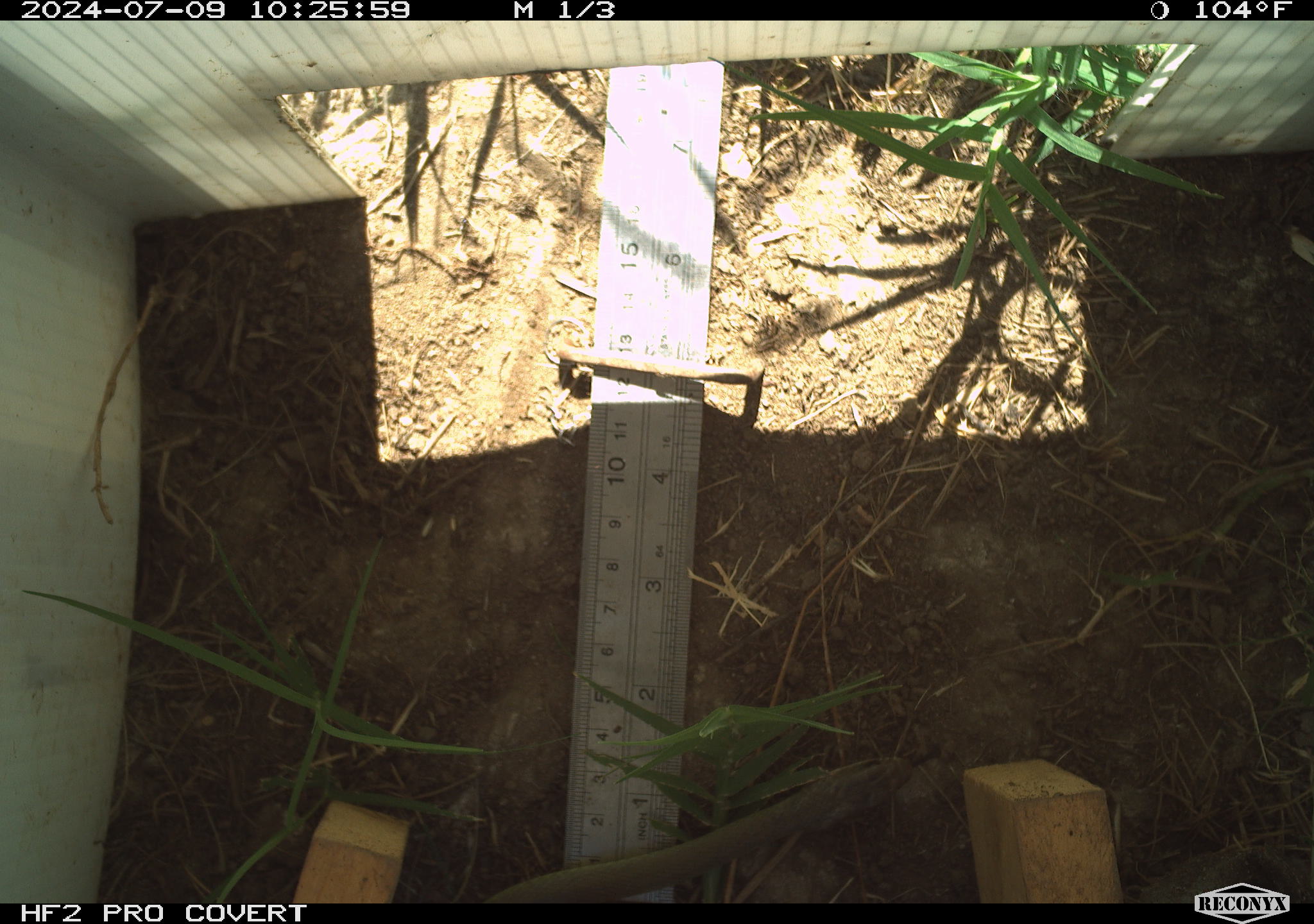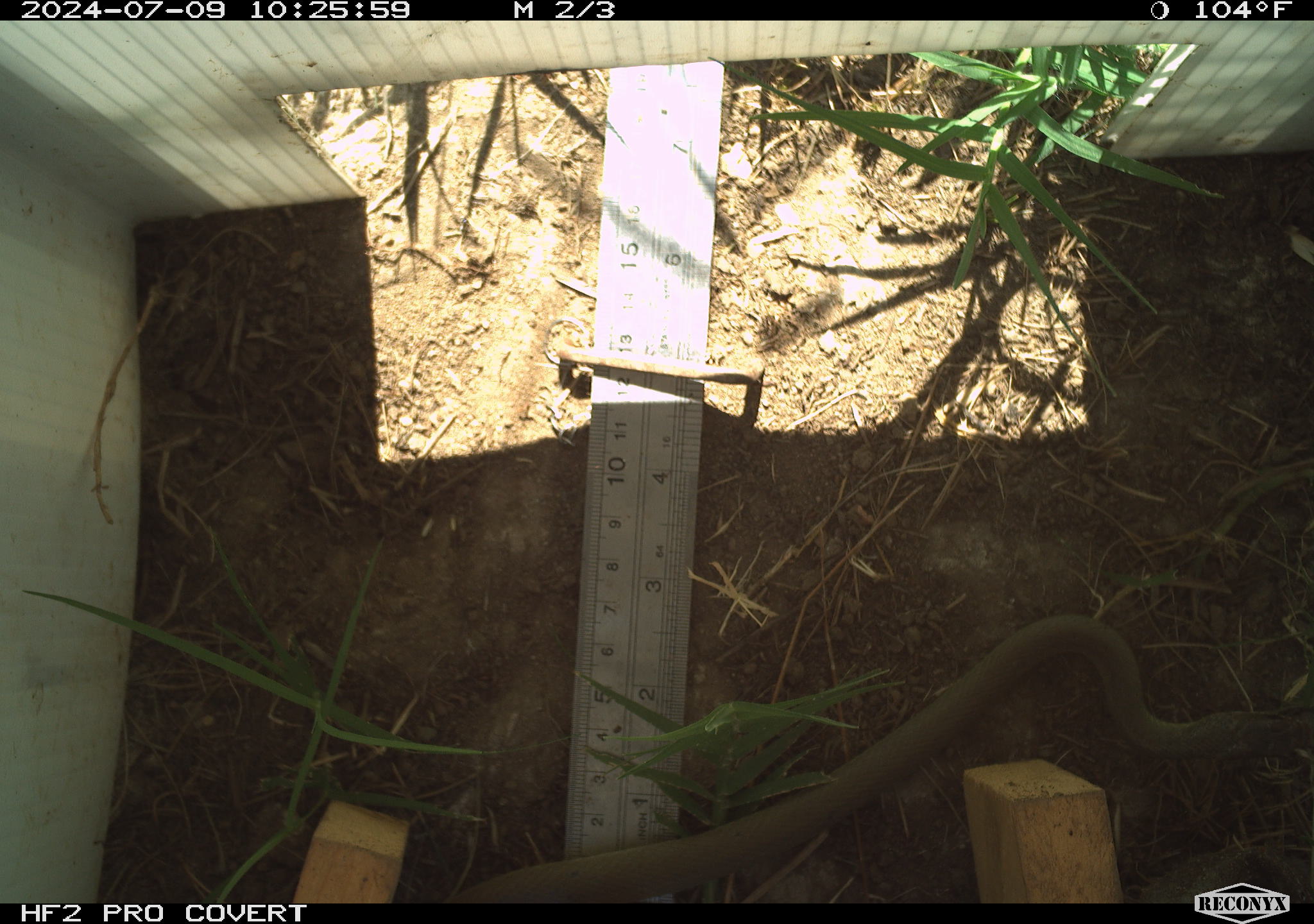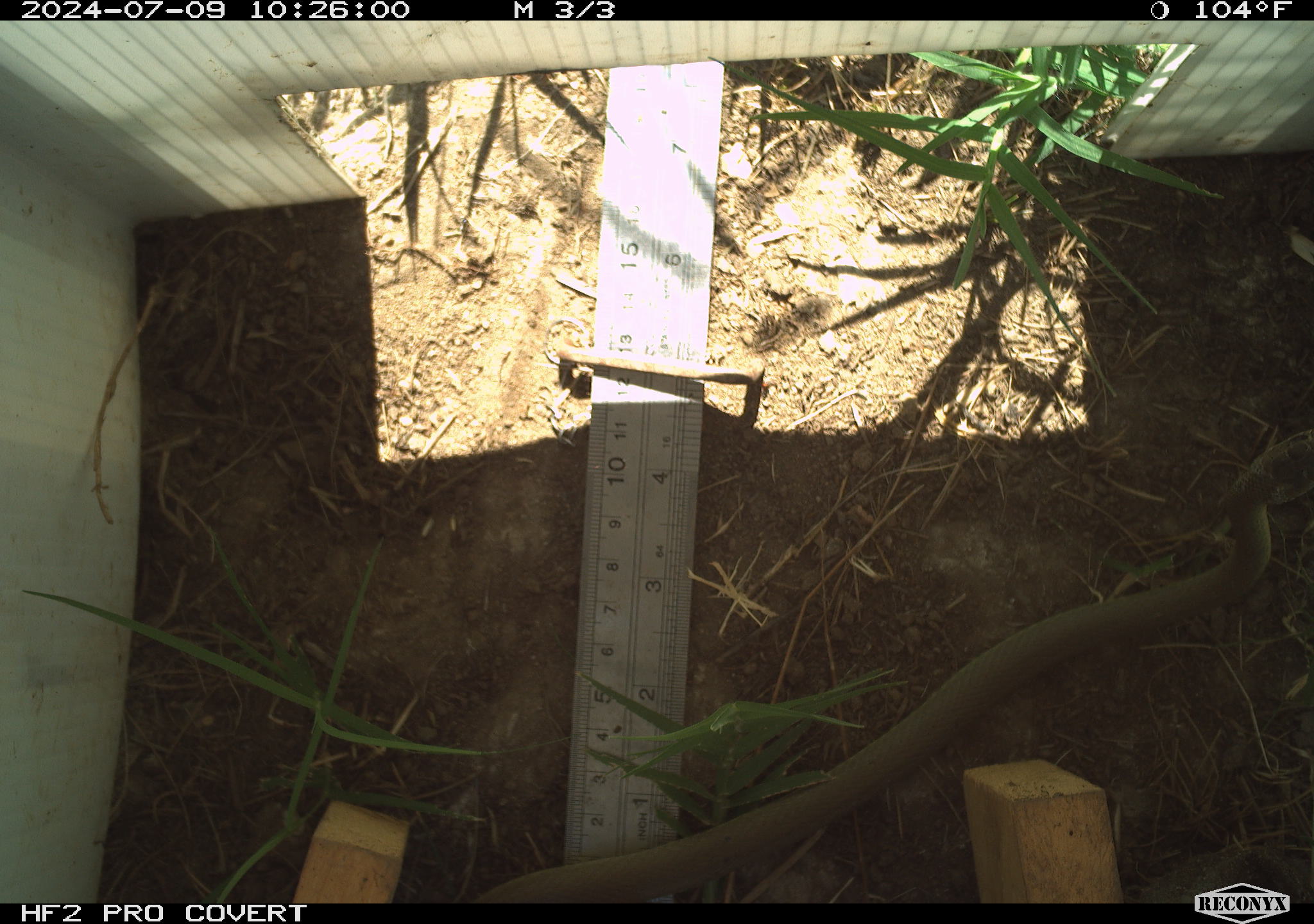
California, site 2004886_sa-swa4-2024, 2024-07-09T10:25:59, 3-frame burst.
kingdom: Animalia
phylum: Chordata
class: Reptilia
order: Squamata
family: Colubridae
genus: Coluber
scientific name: Coluber constrictor mormon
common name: western yellow-bellied racer